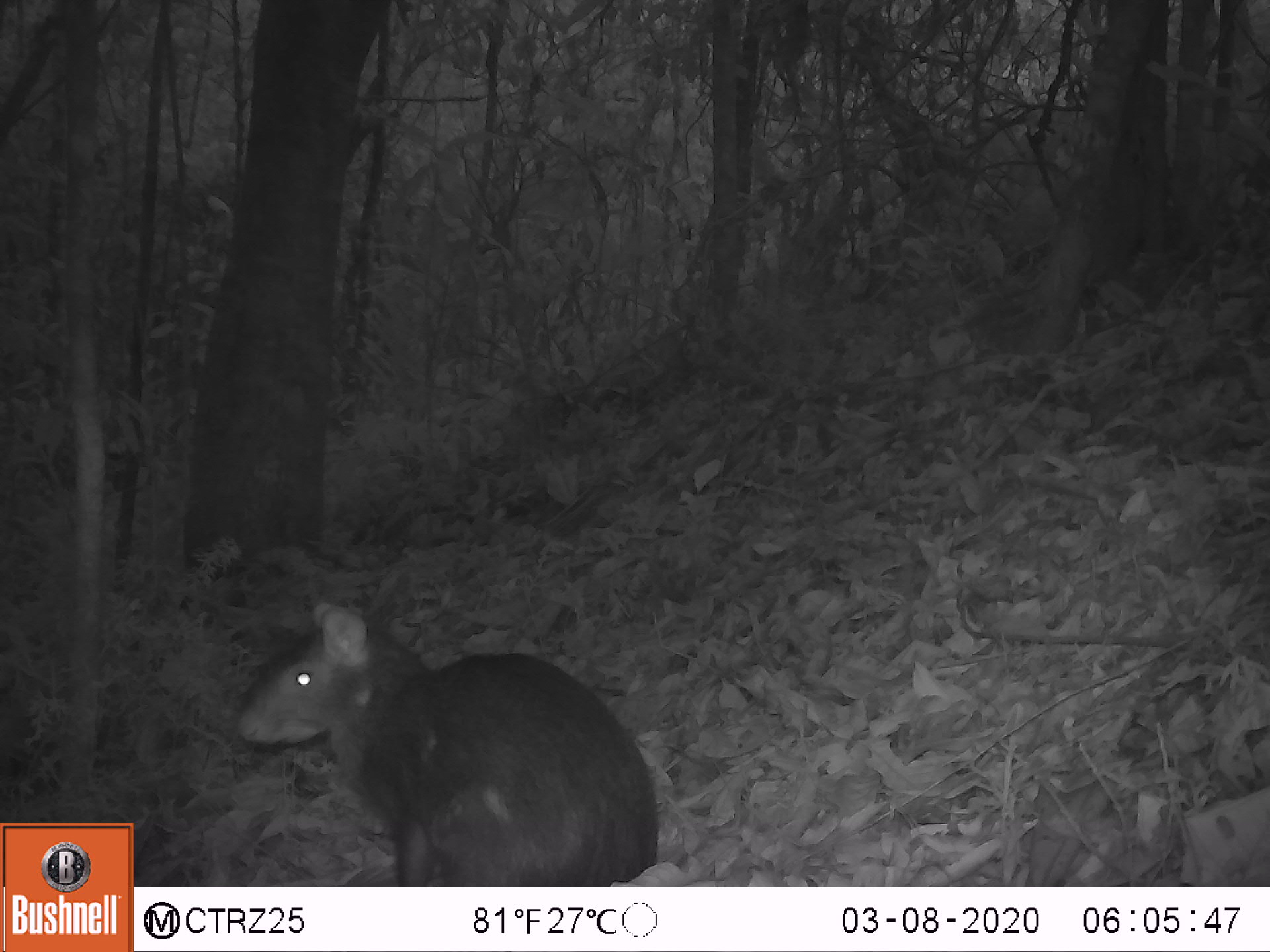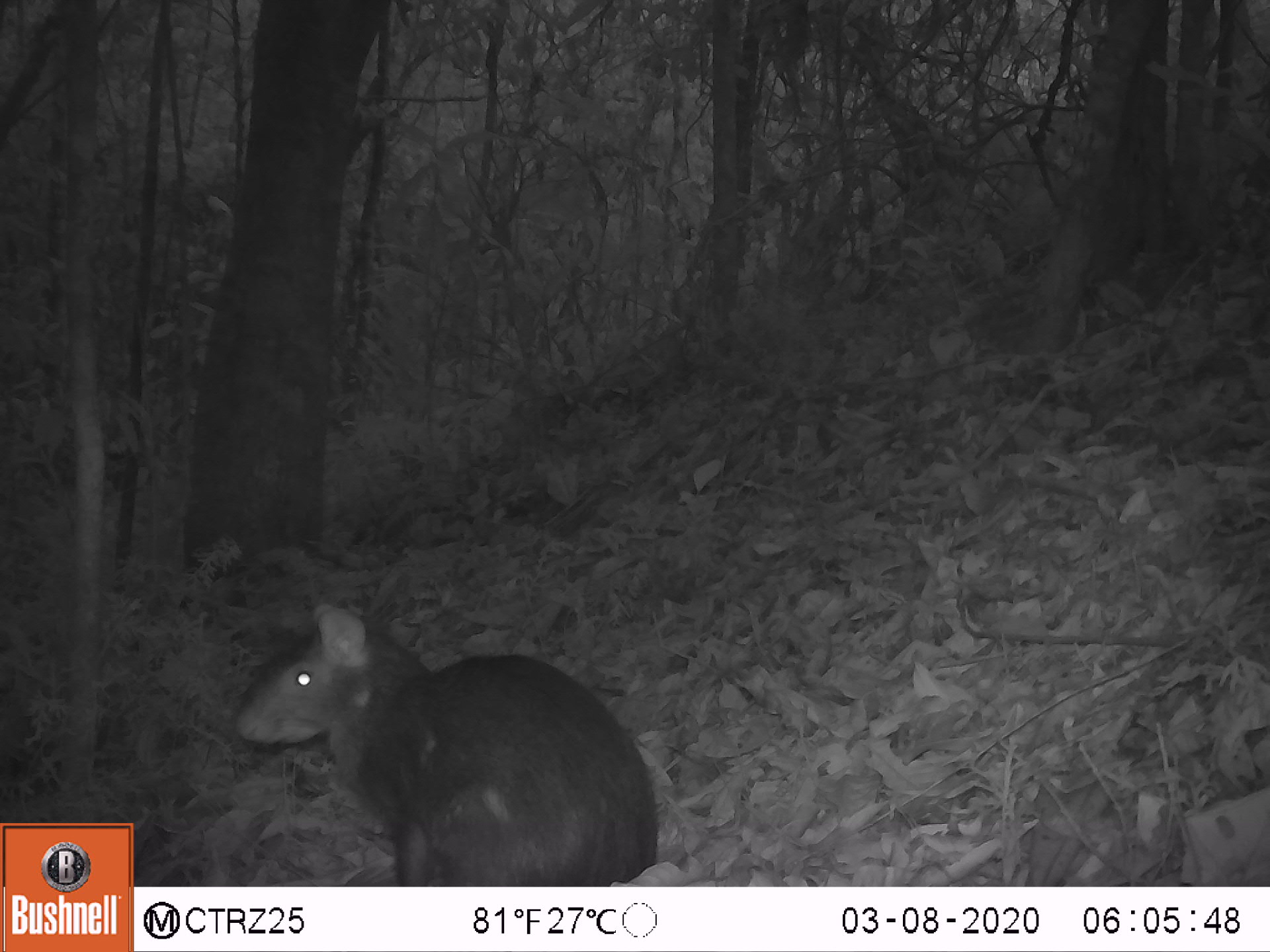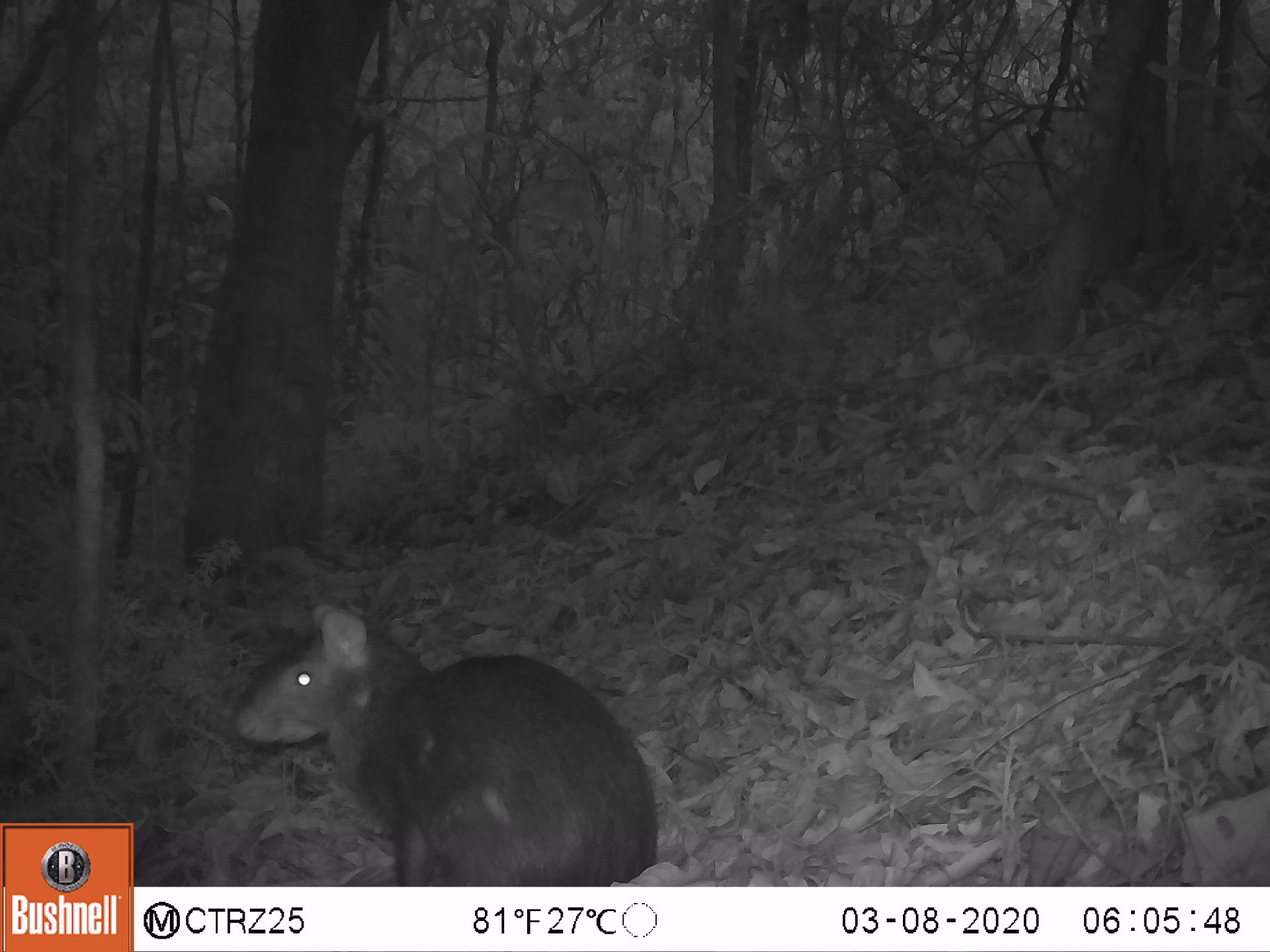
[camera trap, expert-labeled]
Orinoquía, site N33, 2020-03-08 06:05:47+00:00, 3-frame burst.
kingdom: Animalia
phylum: Chordata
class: Mammalia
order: Rodentia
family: Dasyproctidae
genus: Dasyprocta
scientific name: Dasyprocta fuliginosa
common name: black agouti